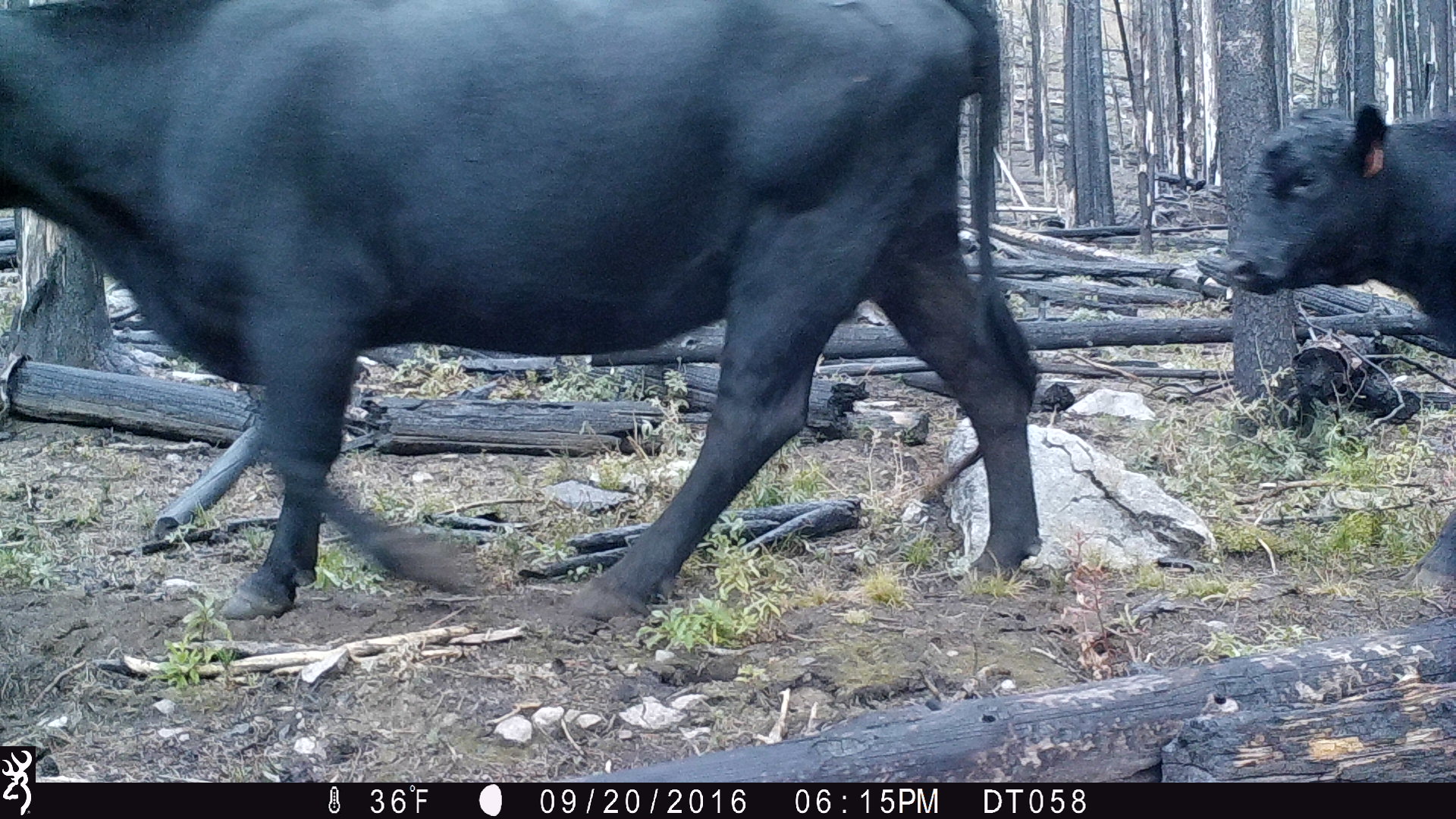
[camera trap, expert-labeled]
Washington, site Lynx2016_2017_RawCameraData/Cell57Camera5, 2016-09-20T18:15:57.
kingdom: Animalia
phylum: Chordata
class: Mammalia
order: Artiodactyla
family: Bovidae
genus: Bos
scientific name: Bos taurus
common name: domestic cattle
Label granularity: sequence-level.